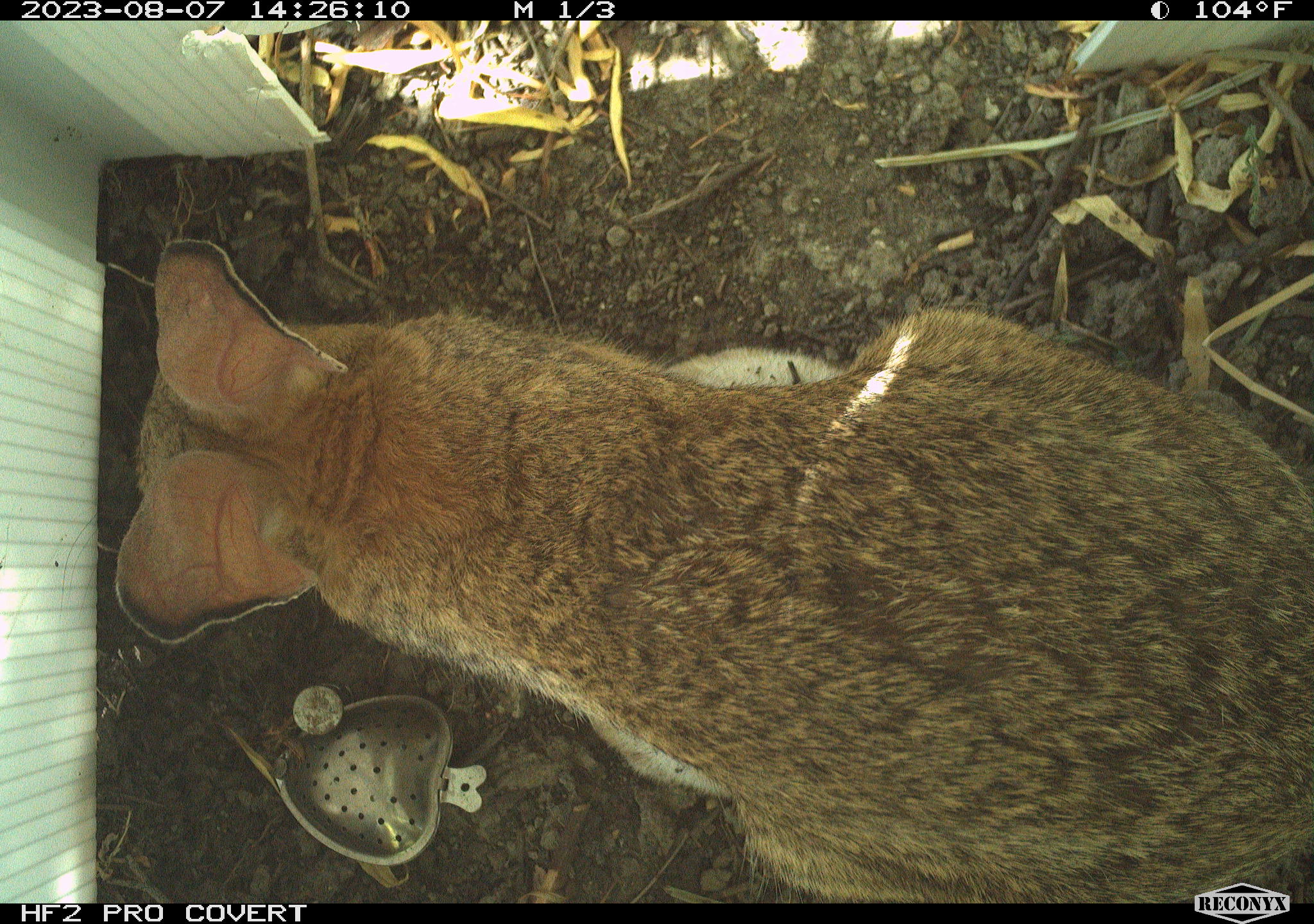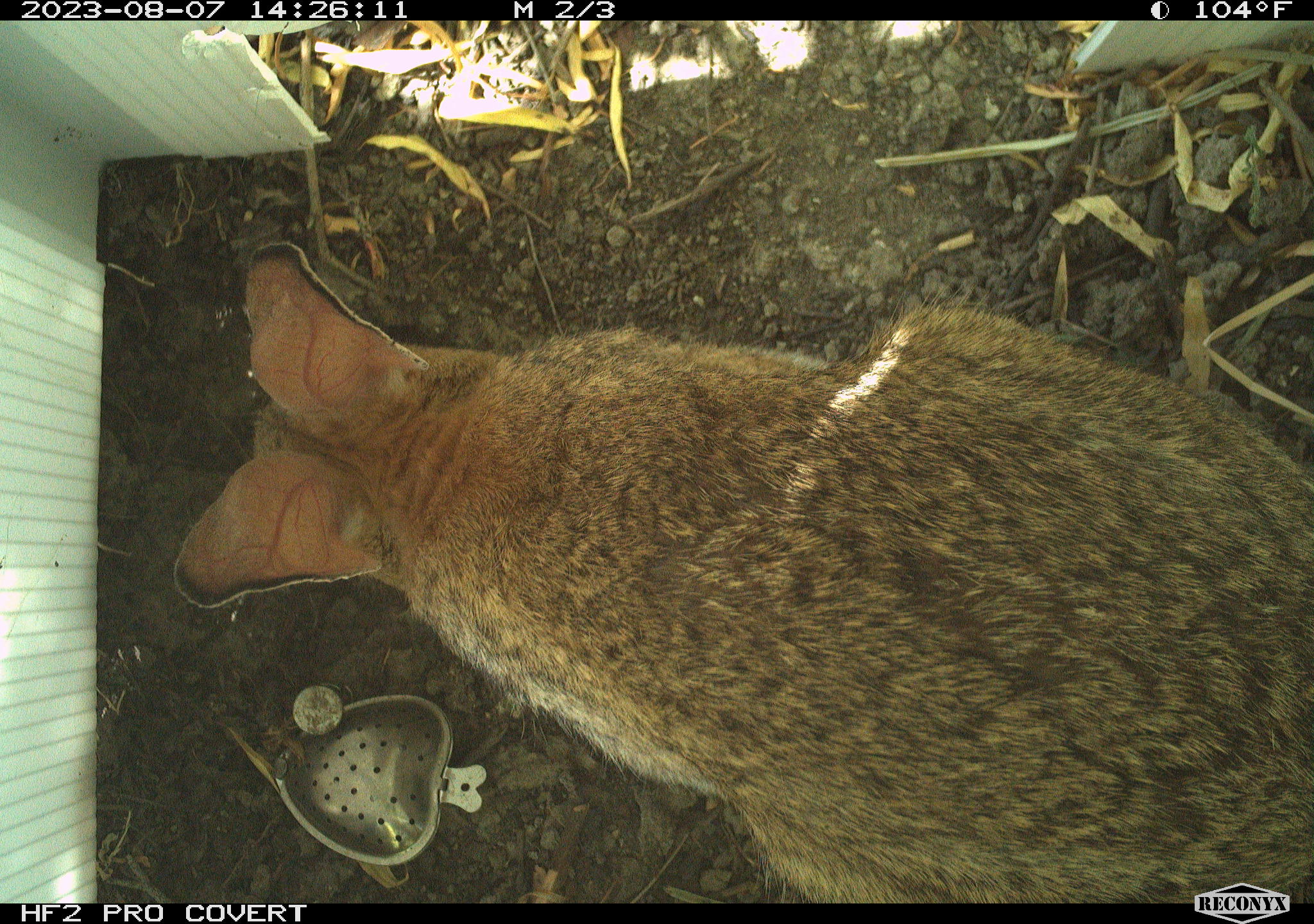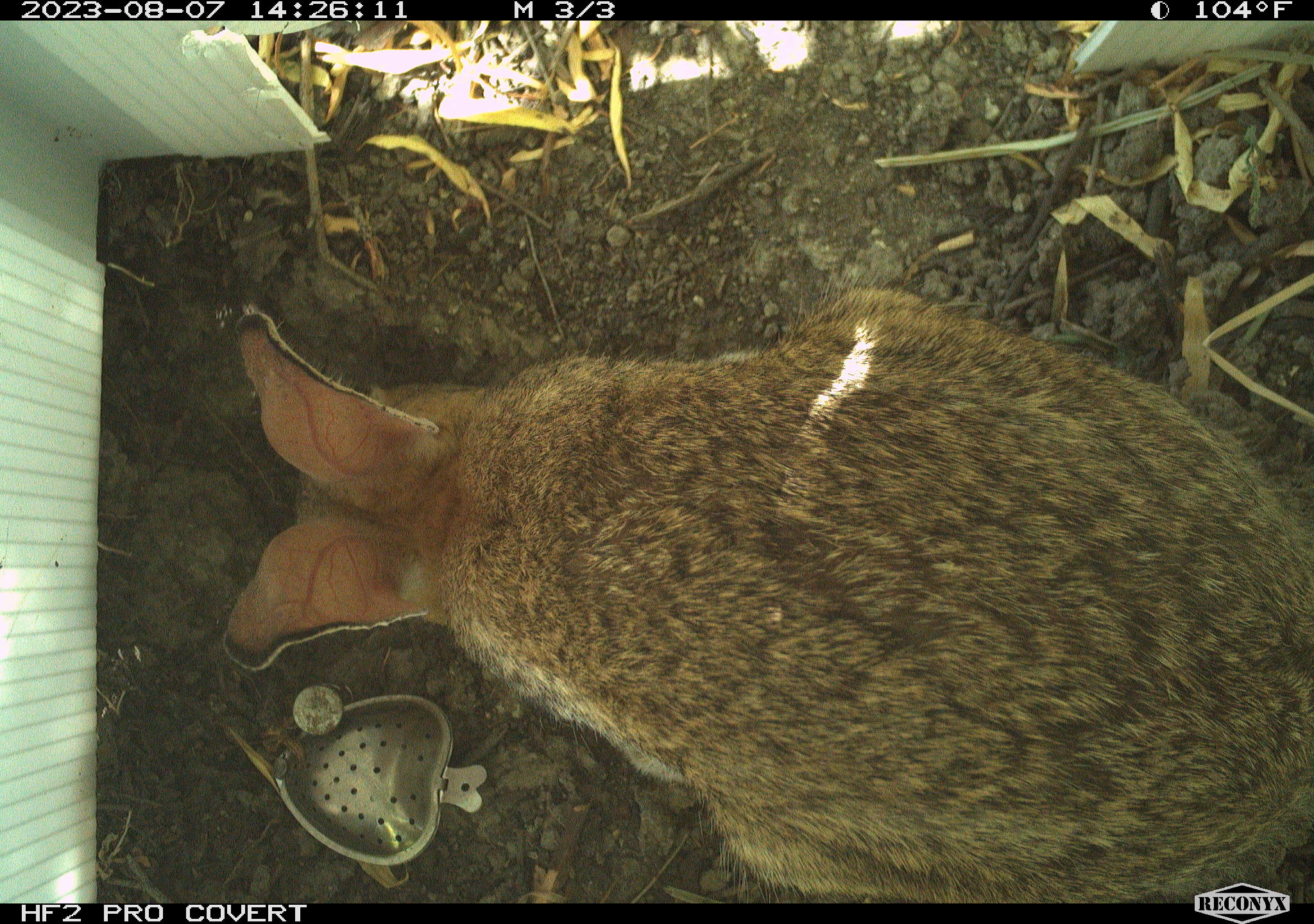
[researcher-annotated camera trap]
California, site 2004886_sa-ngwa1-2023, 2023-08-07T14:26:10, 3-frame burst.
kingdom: Animalia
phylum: Chordata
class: Mammalia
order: Lagomorpha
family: Leporidae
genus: Sylvilagus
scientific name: Sylvilagus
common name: cottontail rabbits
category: sylvilagus species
Sylvilagus species (cottontail rabbits) (Sylvilagus).